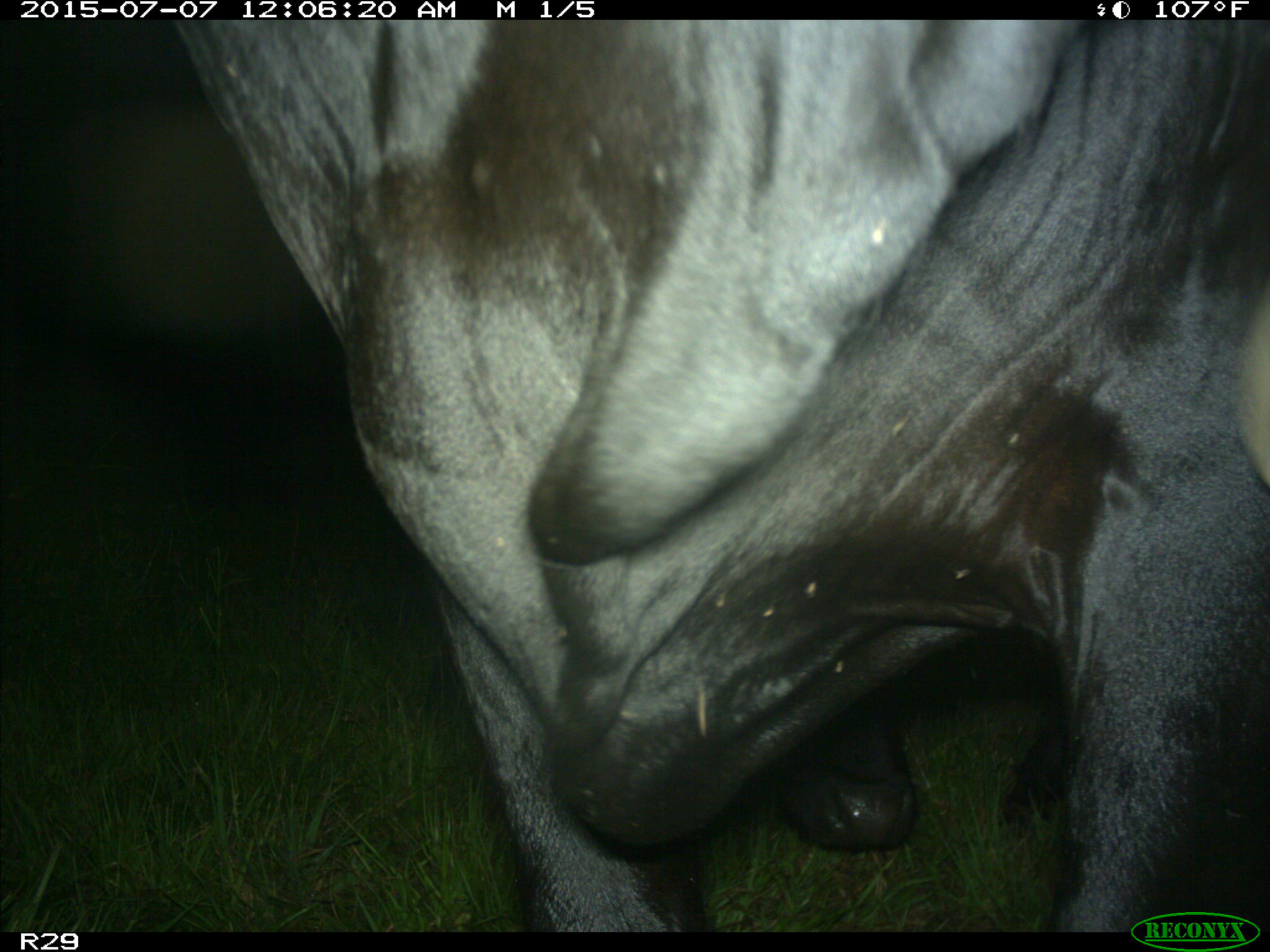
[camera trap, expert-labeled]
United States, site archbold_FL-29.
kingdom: Animalia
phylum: Chordata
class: Mammalia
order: Artiodactyla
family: Bovidae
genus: Bos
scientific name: Bos taurus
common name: domestic cow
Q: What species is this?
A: Bos taurus (domestic cow).